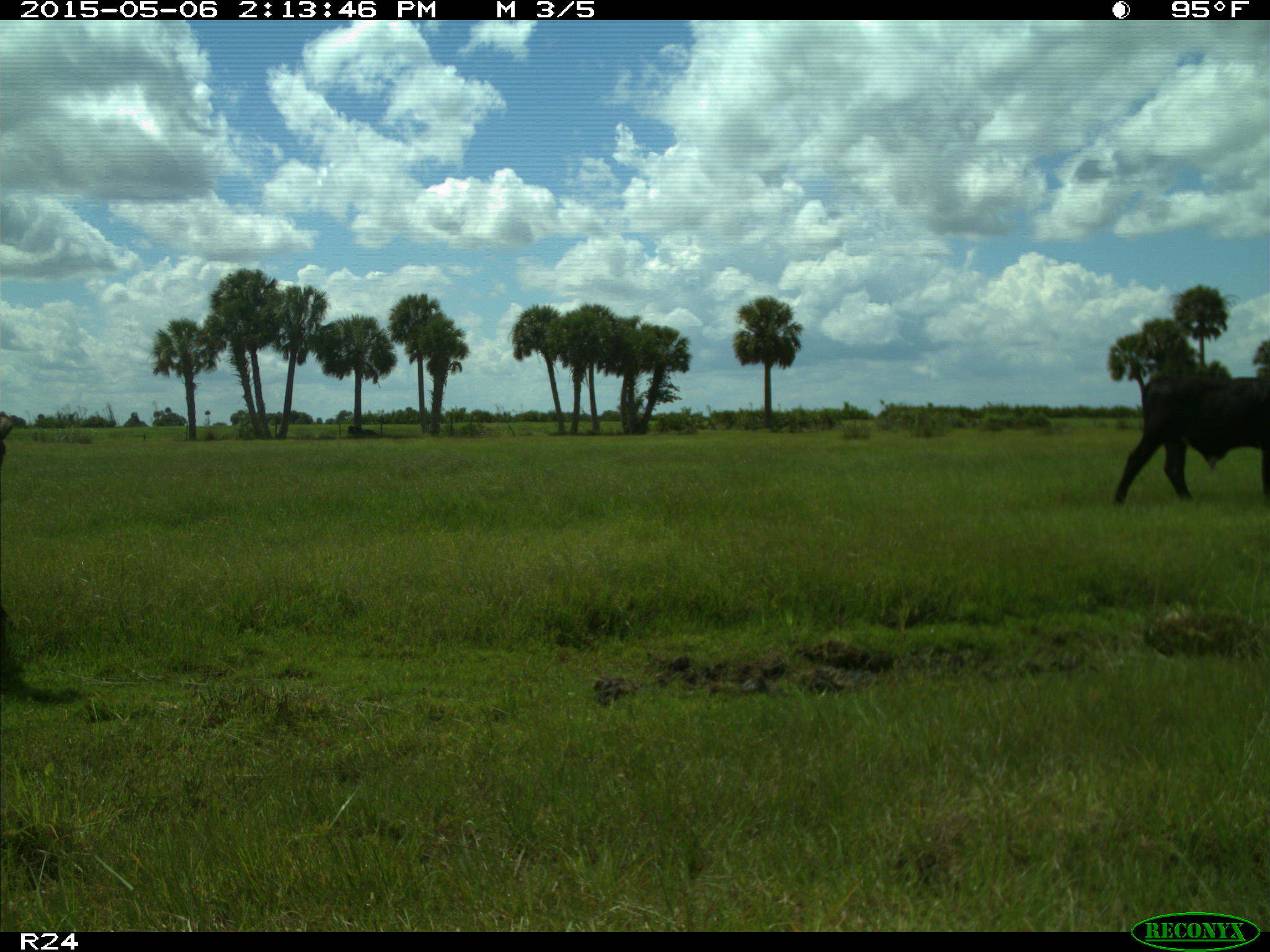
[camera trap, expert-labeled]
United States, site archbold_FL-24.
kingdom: Animalia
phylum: Chordata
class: Mammalia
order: Artiodactyla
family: Bovidae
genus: Bos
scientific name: Bos taurus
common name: domestic cow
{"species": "Bos taurus (domestic cow)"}